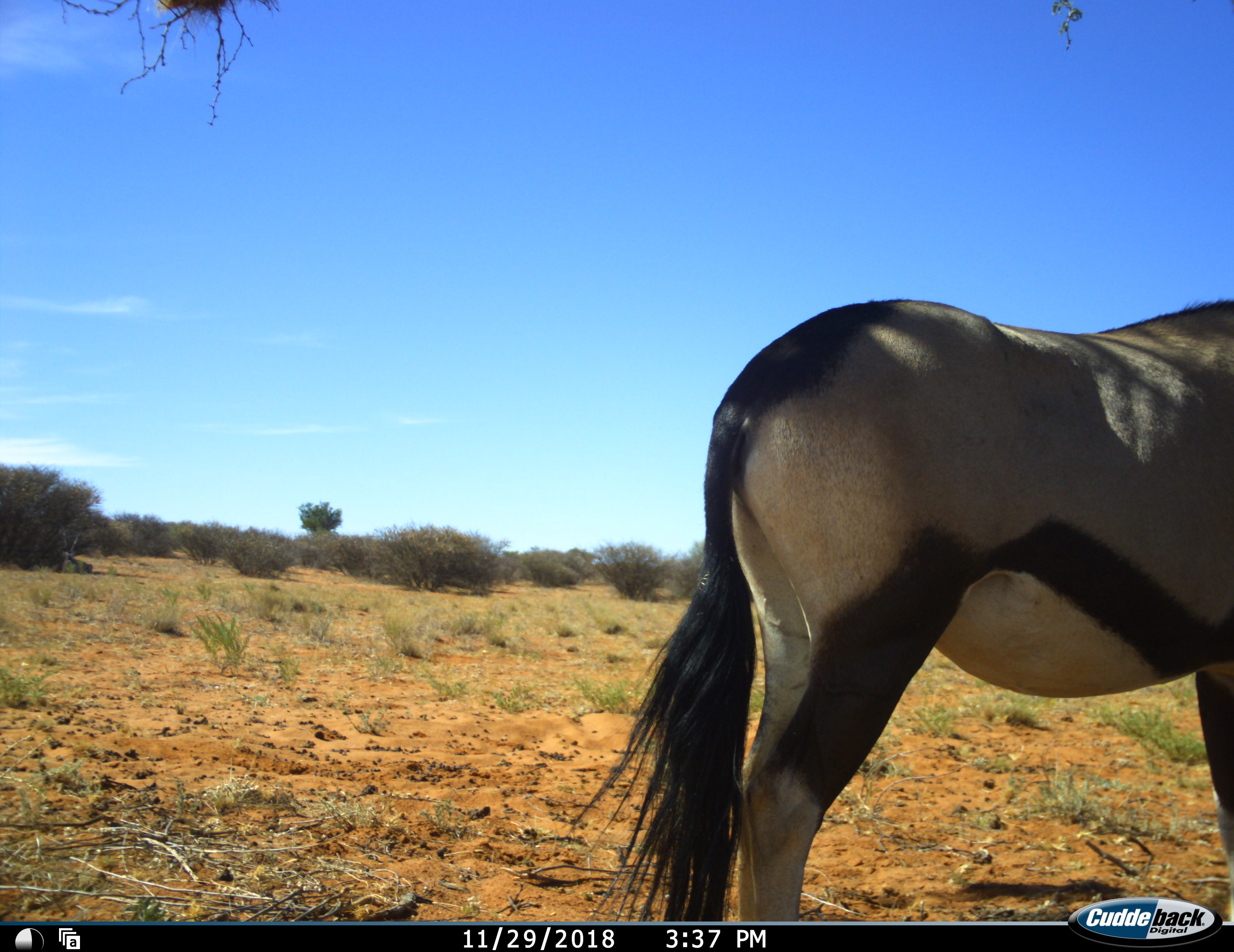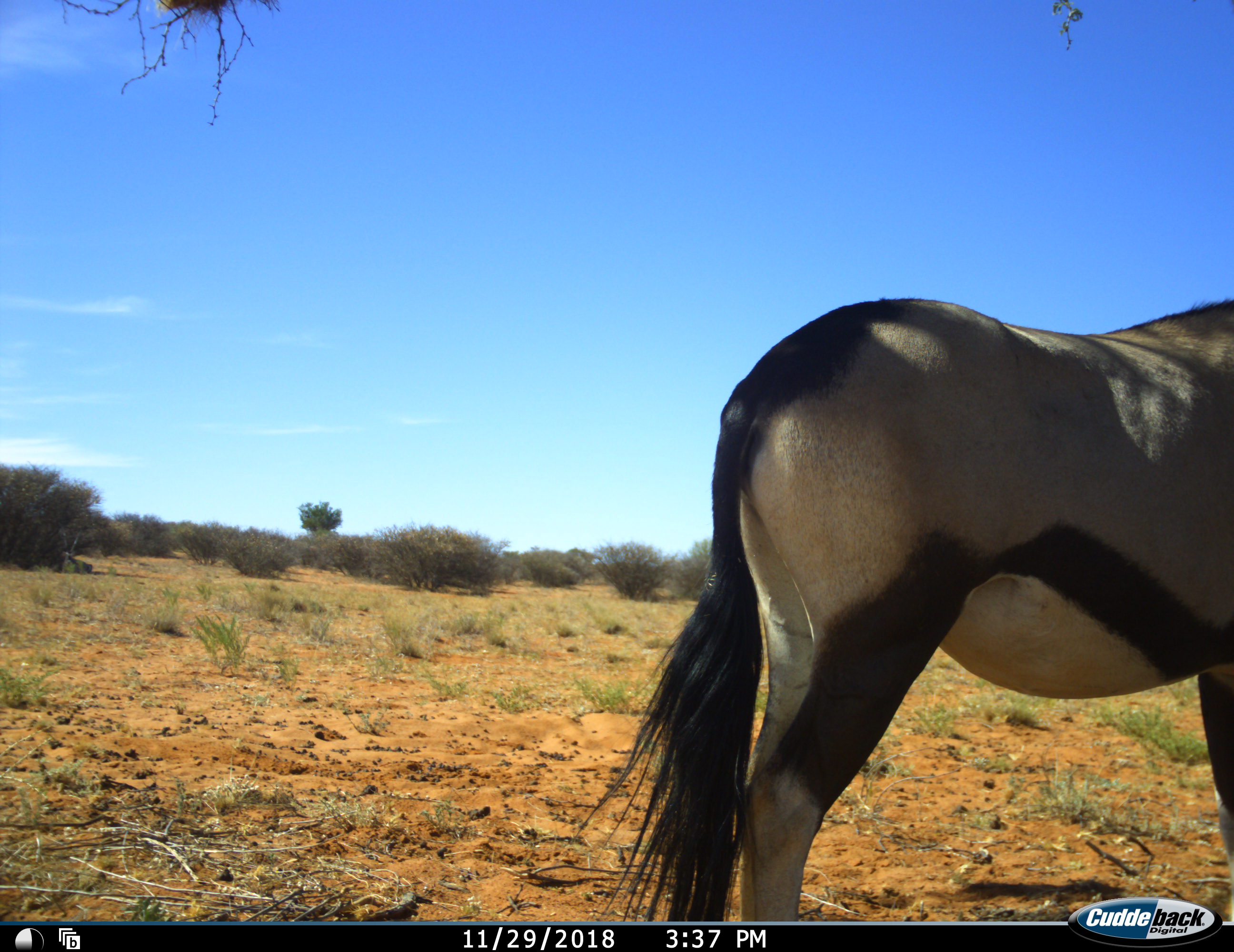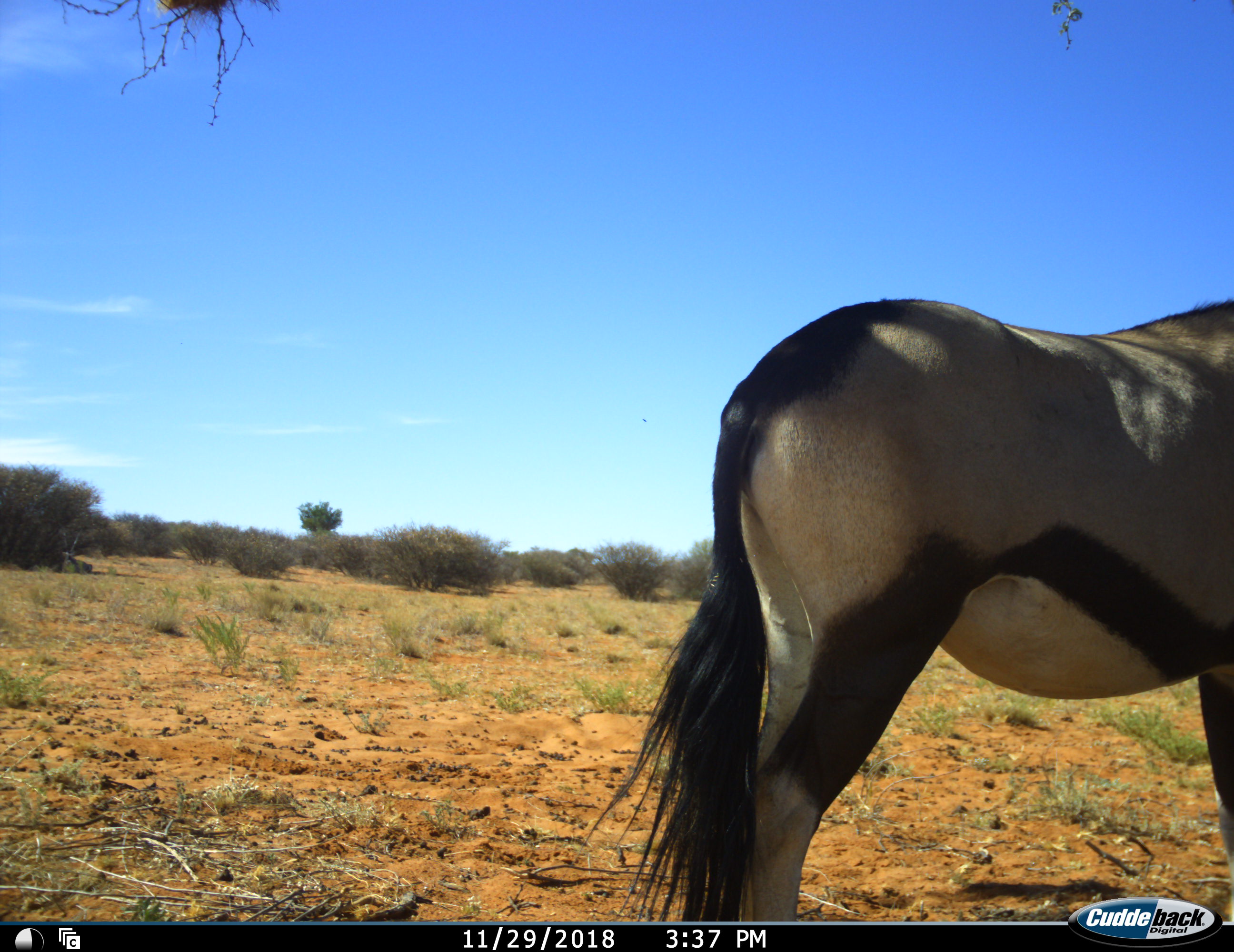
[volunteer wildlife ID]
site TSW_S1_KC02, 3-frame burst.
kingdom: Animalia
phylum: Chordata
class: Mammalia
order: Artiodactyla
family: Bovidae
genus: Oryx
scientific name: Oryx gazella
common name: gemsbok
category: oryx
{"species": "oryx (gemsbok) (Oryx gazella)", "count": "1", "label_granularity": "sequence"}